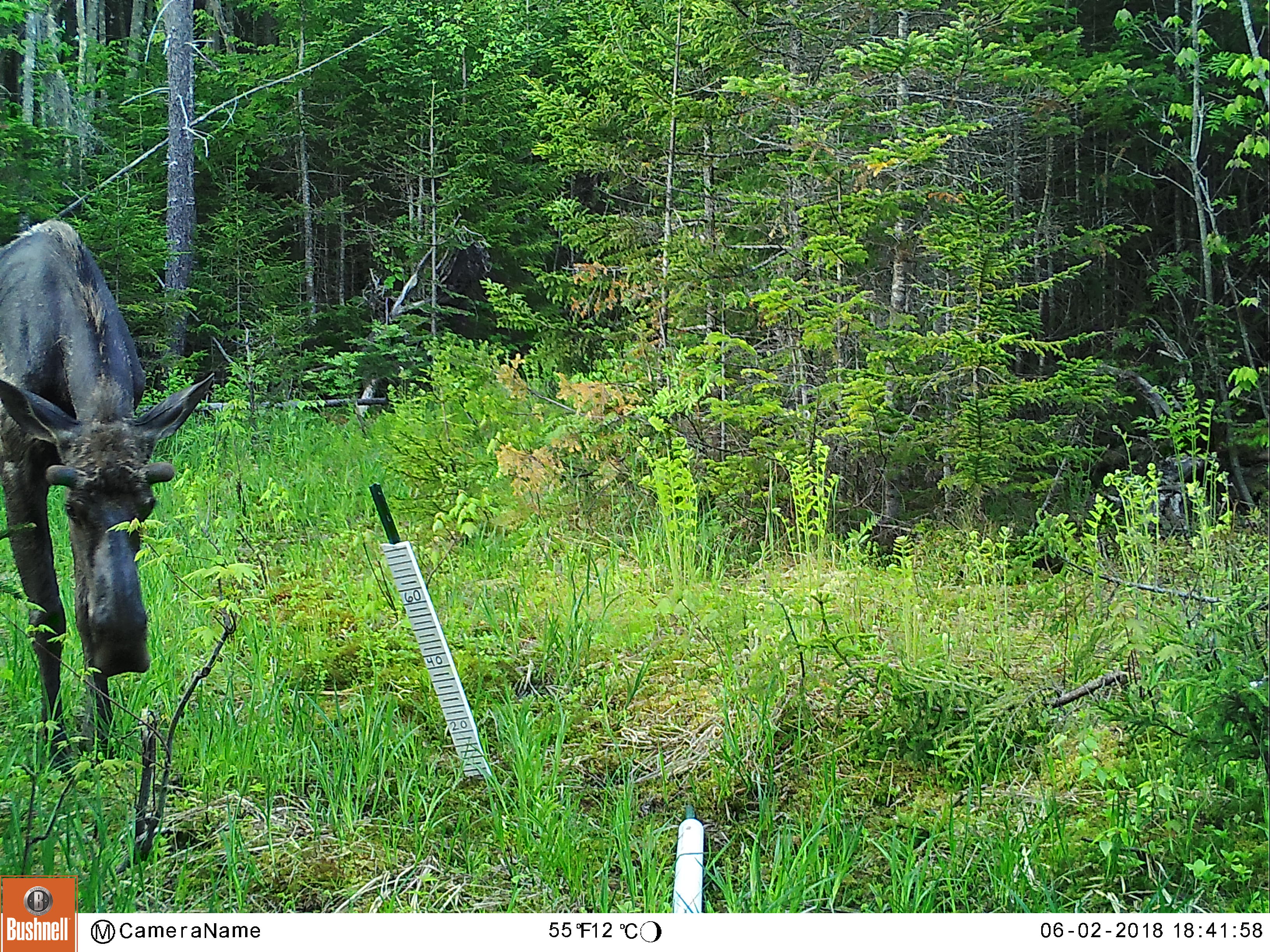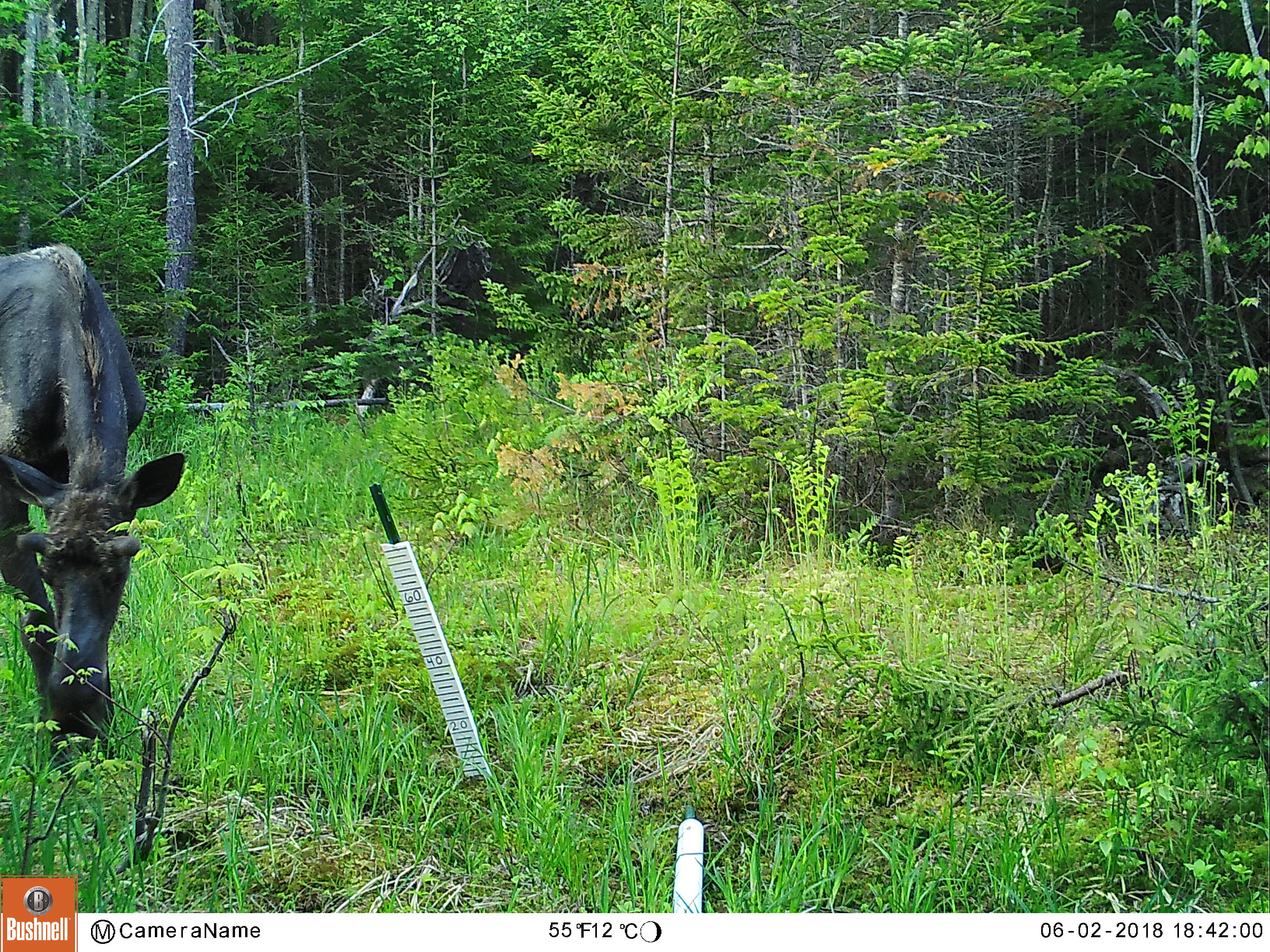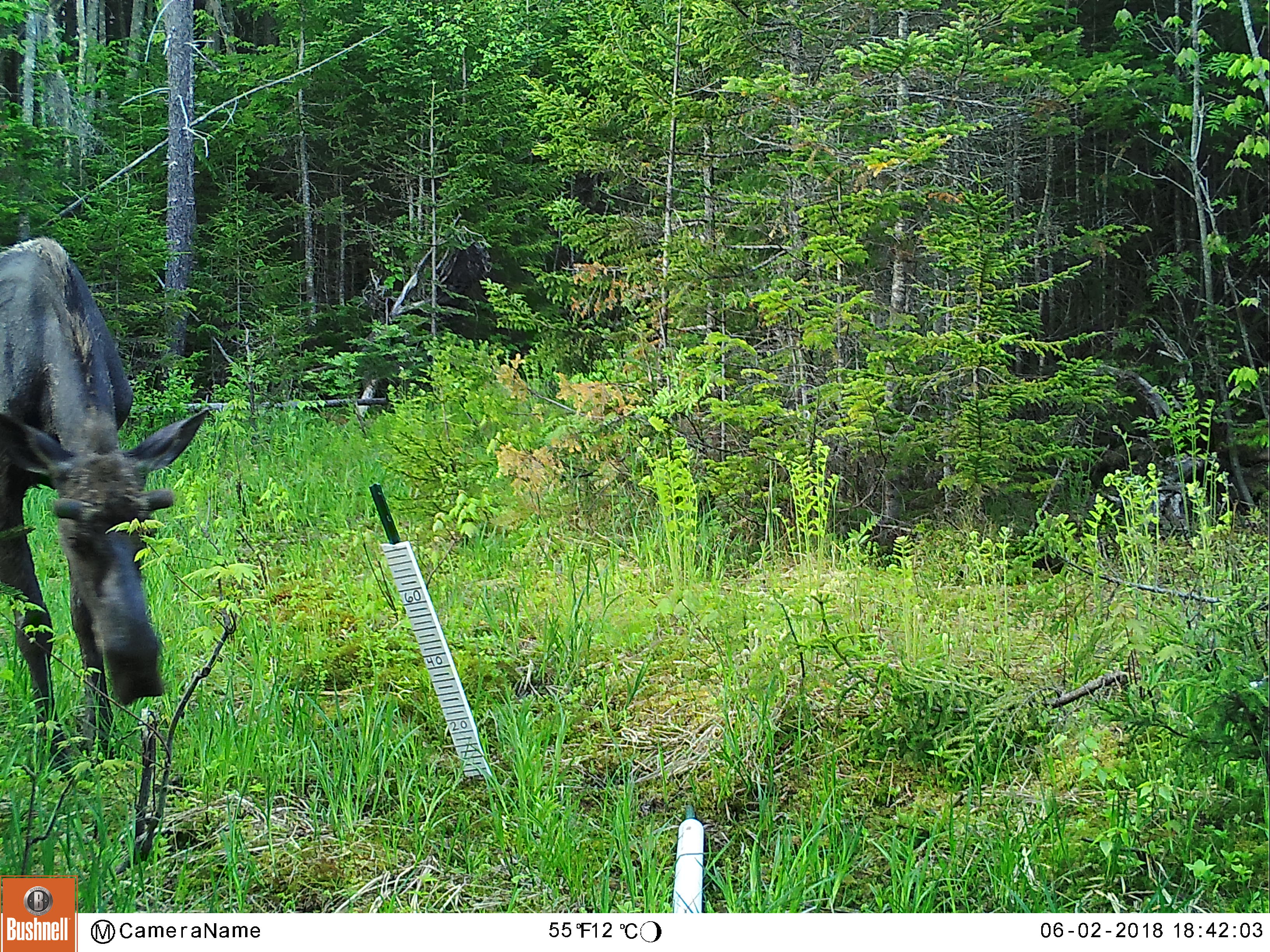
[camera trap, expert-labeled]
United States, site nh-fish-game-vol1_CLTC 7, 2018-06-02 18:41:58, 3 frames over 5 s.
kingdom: Animalia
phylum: Chordata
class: Mammalia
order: Artiodactyla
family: Cervidae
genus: Alces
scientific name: Alces alces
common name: moose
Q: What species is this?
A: Moose (Alces alces).